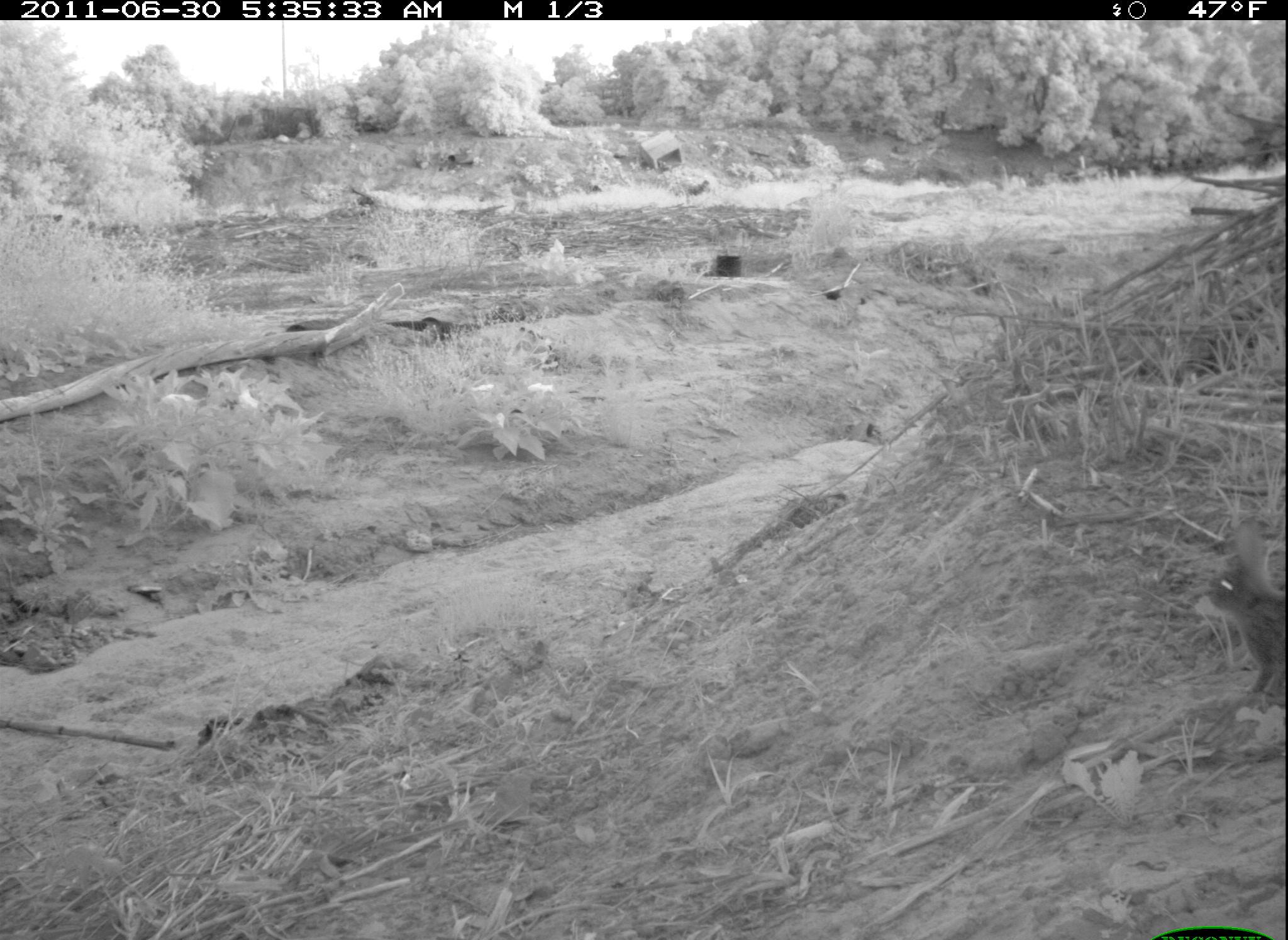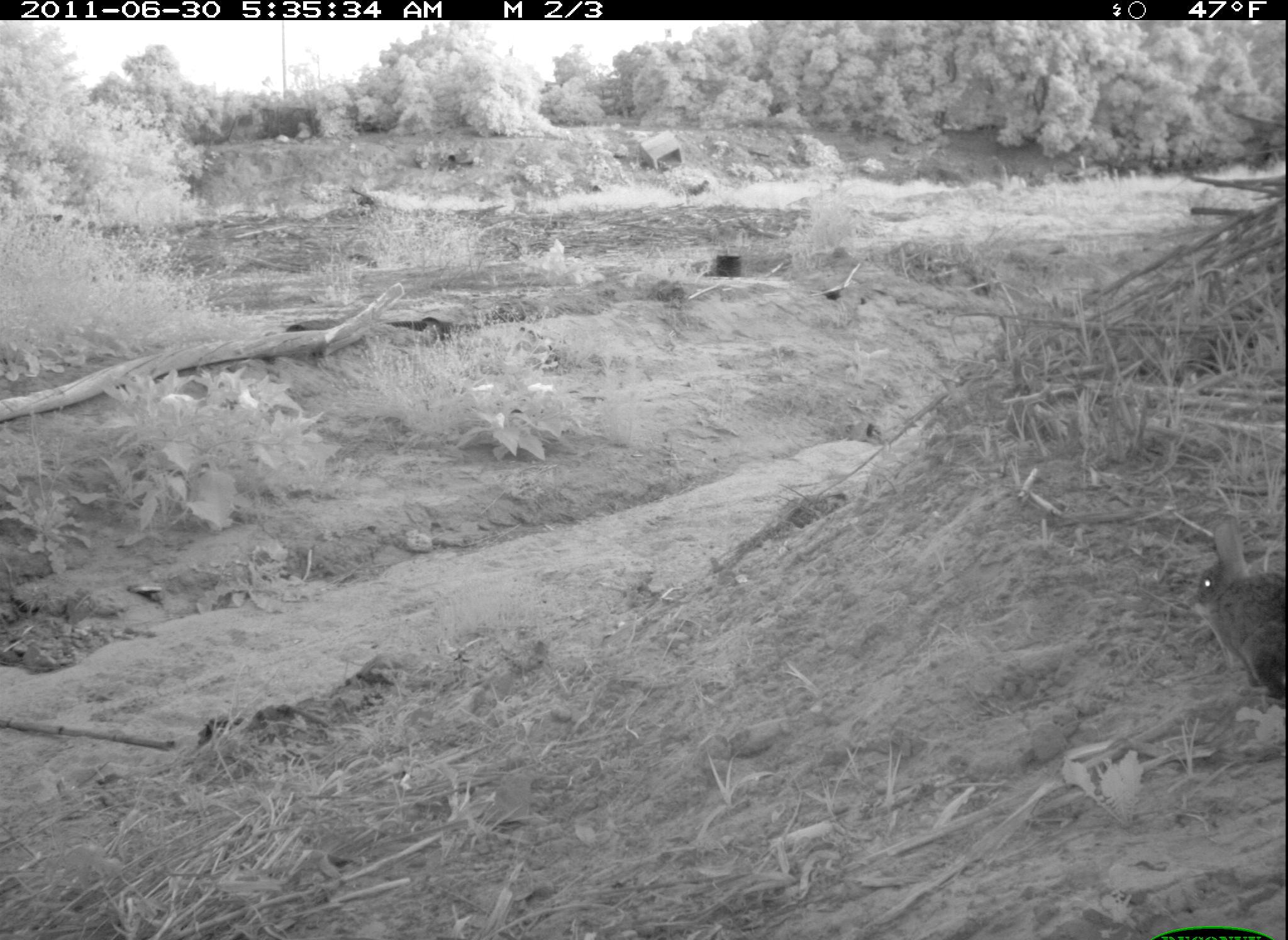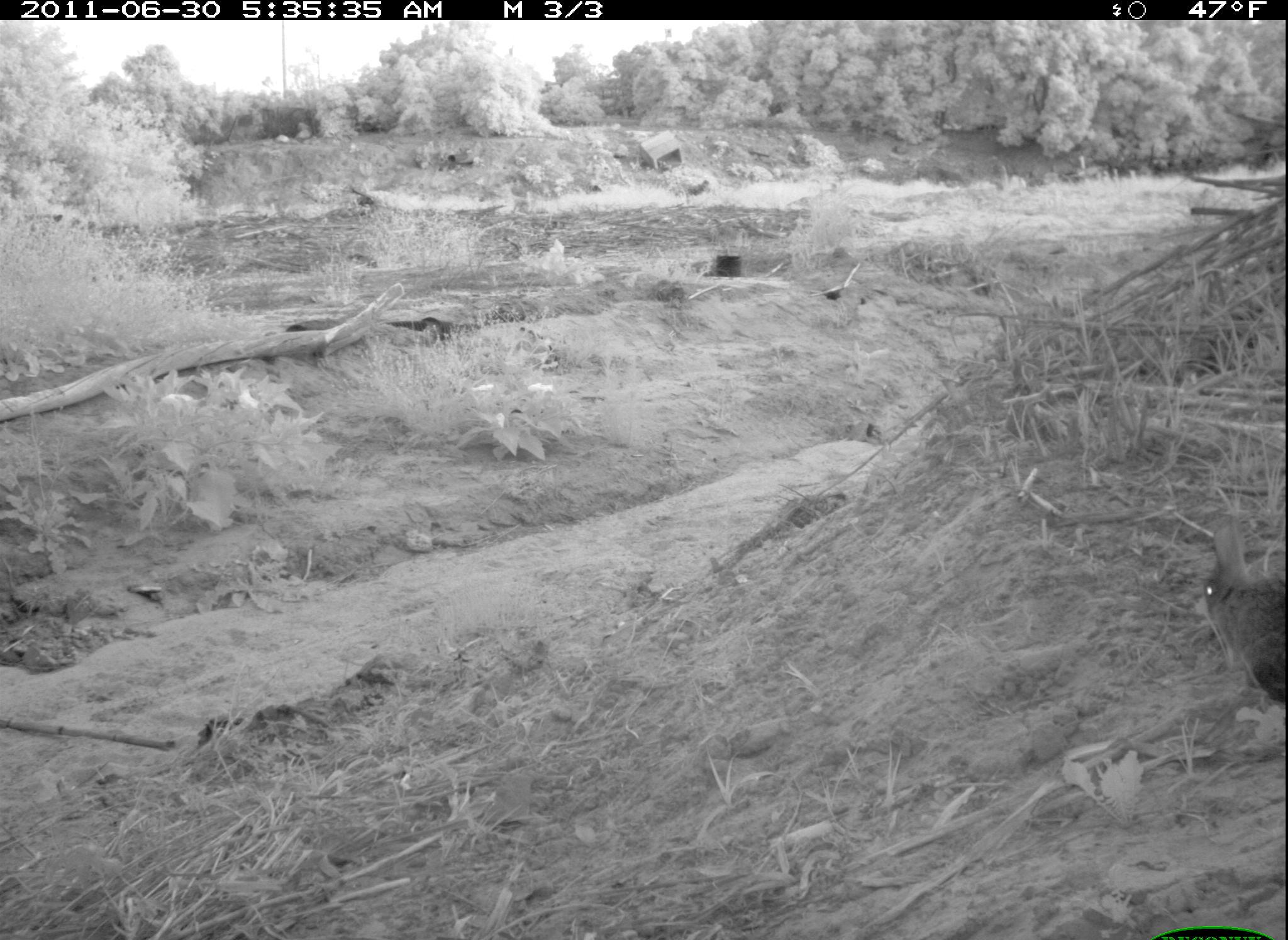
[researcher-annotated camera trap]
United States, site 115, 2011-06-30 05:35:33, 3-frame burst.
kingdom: Animalia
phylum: Chordata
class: Mammalia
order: Lagomorpha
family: Leporidae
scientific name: Leporidae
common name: rabbits and hares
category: rabbit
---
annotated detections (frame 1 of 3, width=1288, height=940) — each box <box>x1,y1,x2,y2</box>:
rabbit: <box>1193,494,1286,725</box>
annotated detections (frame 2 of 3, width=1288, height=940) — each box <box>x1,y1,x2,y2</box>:
rabbit: <box>1183,507,1286,709</box>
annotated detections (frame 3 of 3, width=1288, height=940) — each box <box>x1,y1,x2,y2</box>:
rabbit: <box>1183,515,1285,722</box>